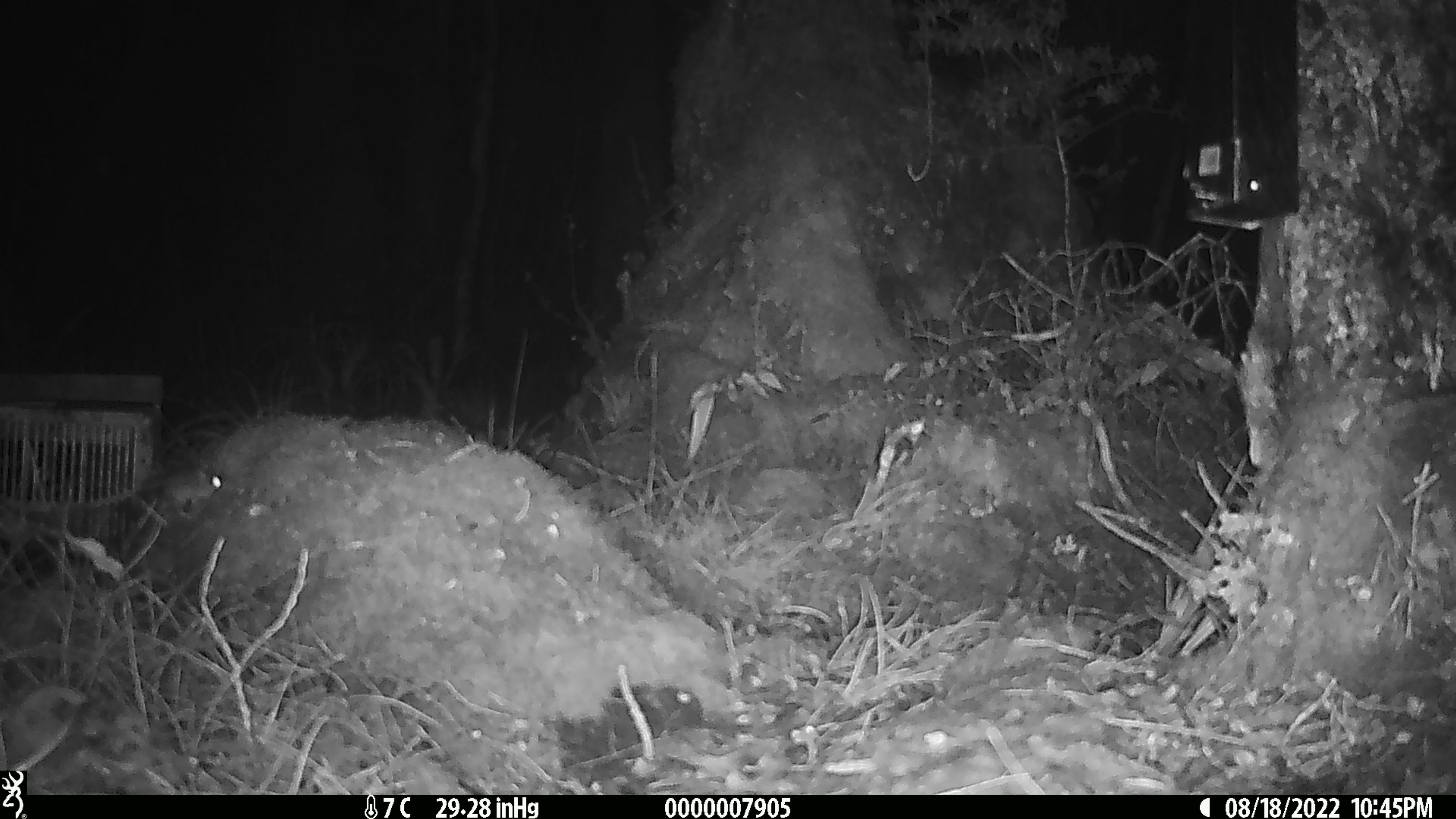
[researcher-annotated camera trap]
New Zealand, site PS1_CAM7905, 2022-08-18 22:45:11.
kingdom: Animalia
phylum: Chordata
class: Mammalia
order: Rodentia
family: Muridae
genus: Mus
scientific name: Mus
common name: mouse